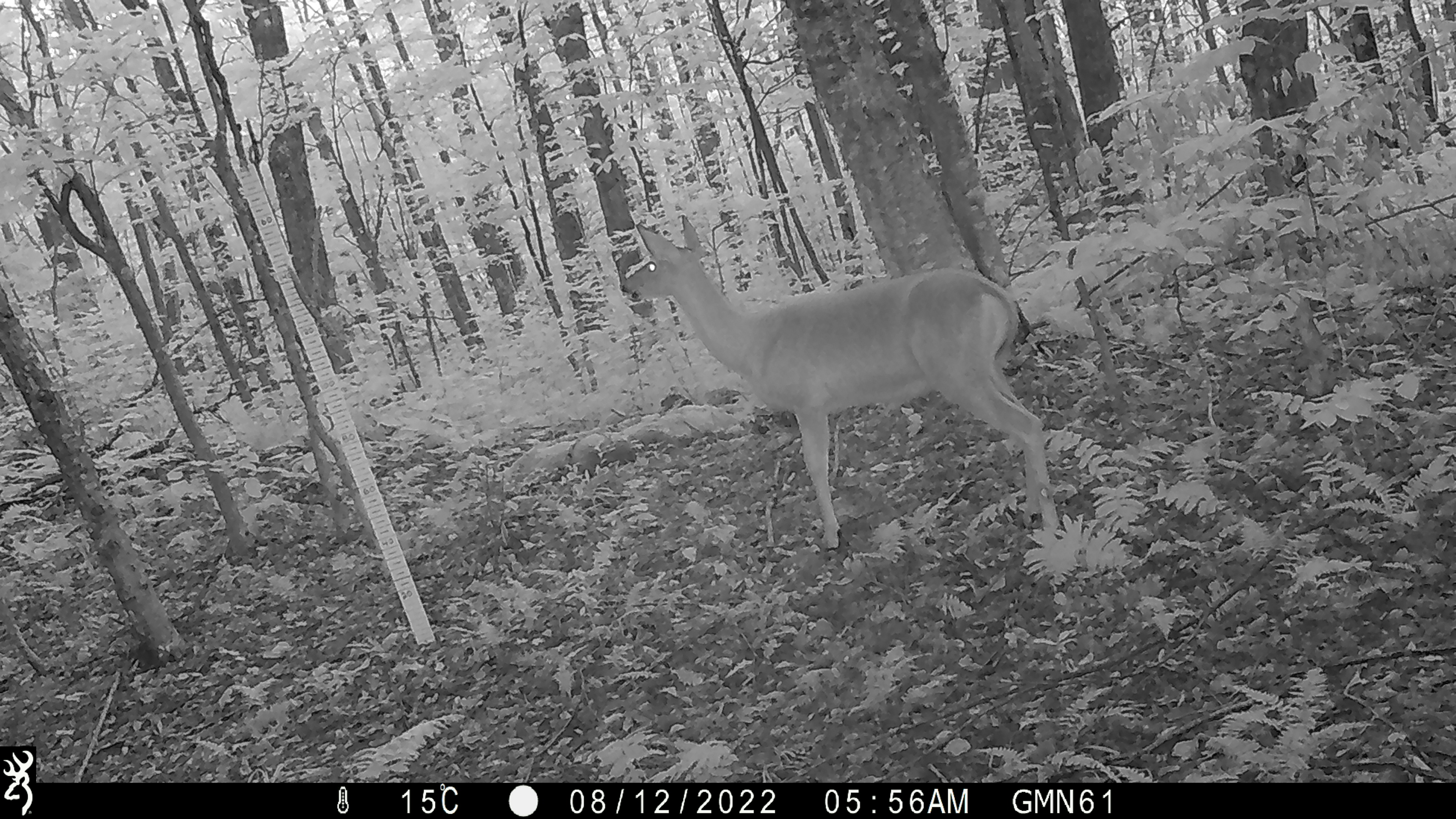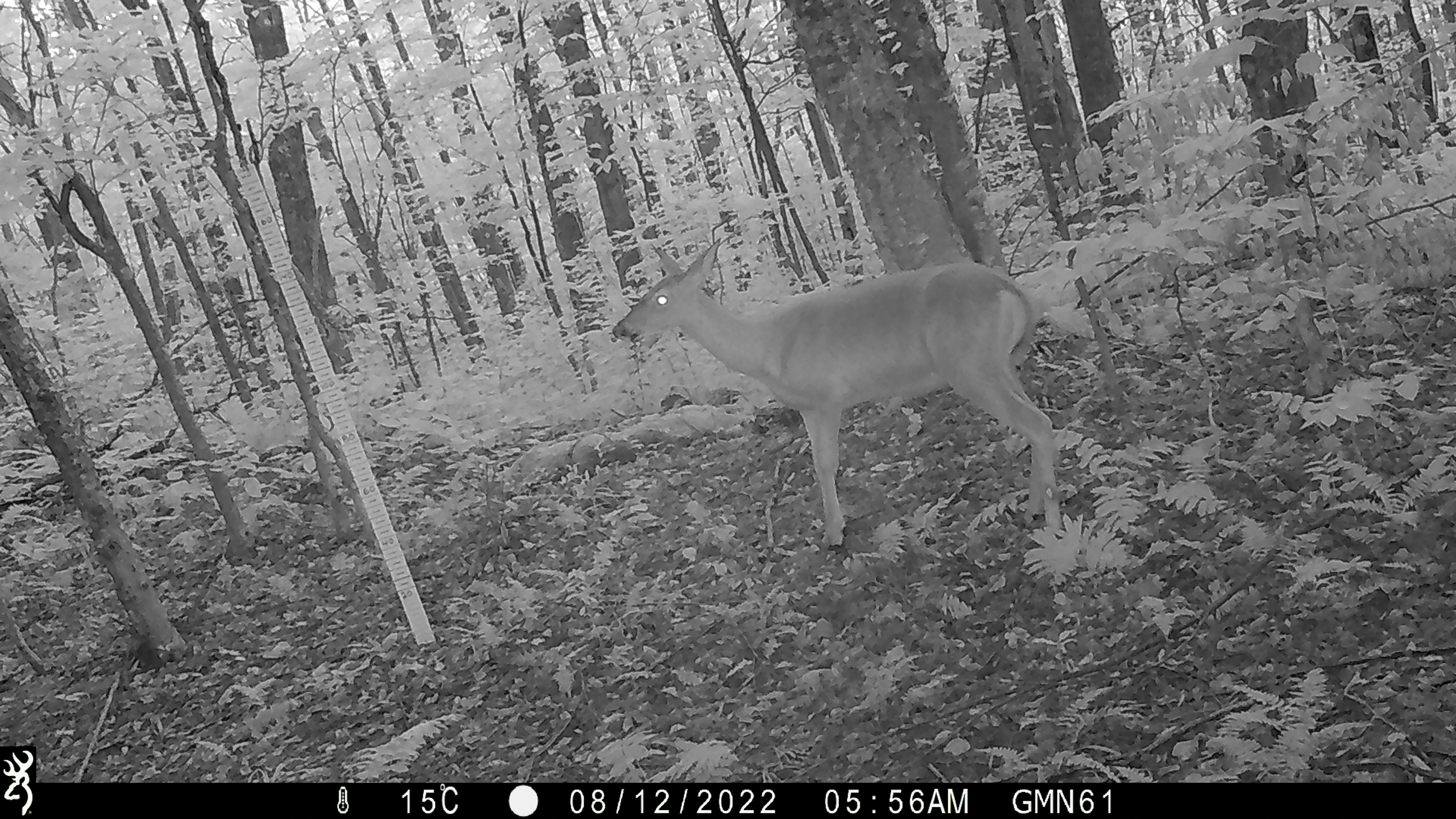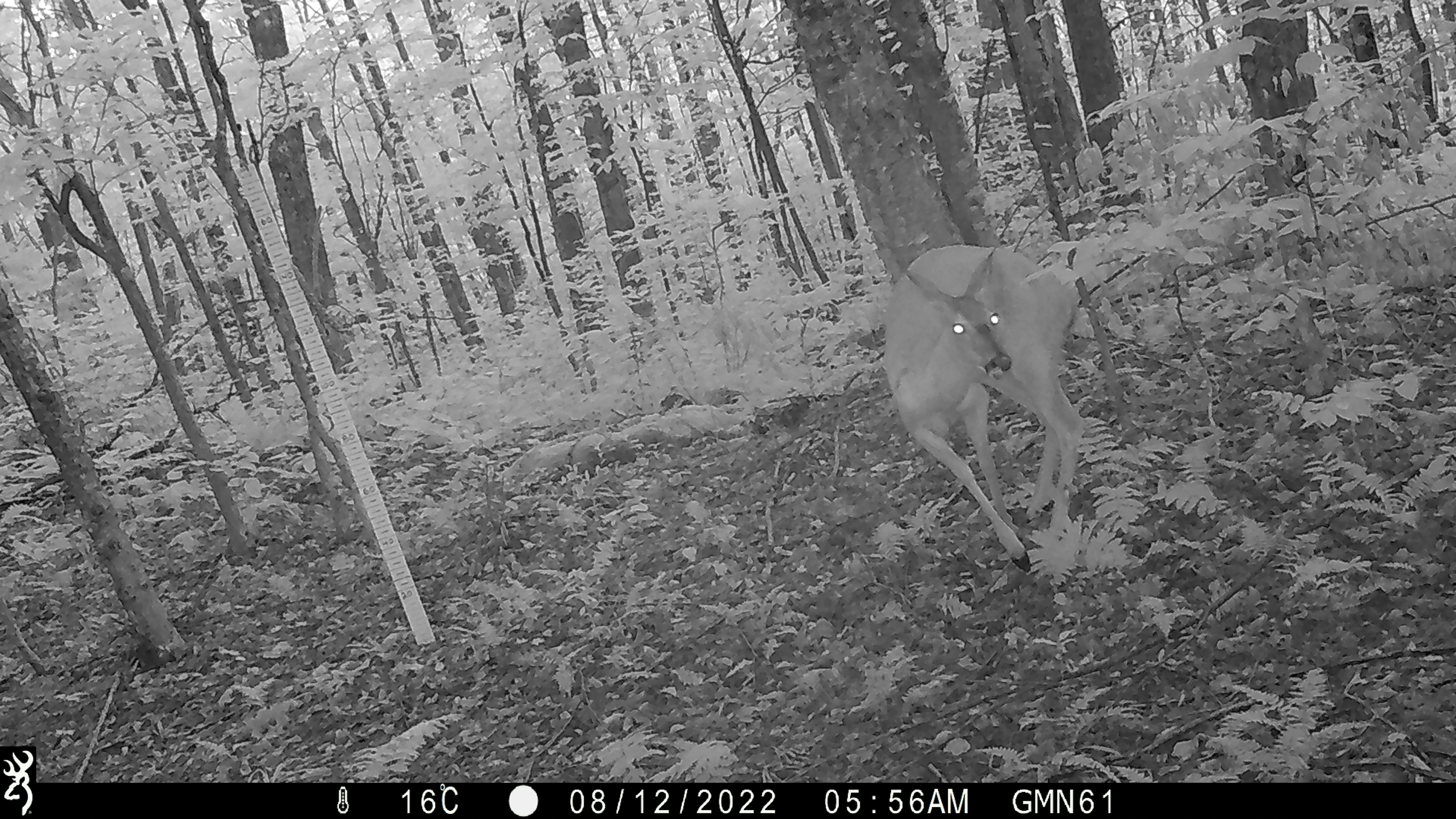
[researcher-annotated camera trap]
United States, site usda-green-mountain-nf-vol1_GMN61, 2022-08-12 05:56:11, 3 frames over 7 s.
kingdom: Animalia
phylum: Chordata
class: Mammalia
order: Artiodactyla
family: Cervidae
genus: Odocoileus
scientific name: Odocoileus virginianus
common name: white-tailed deer